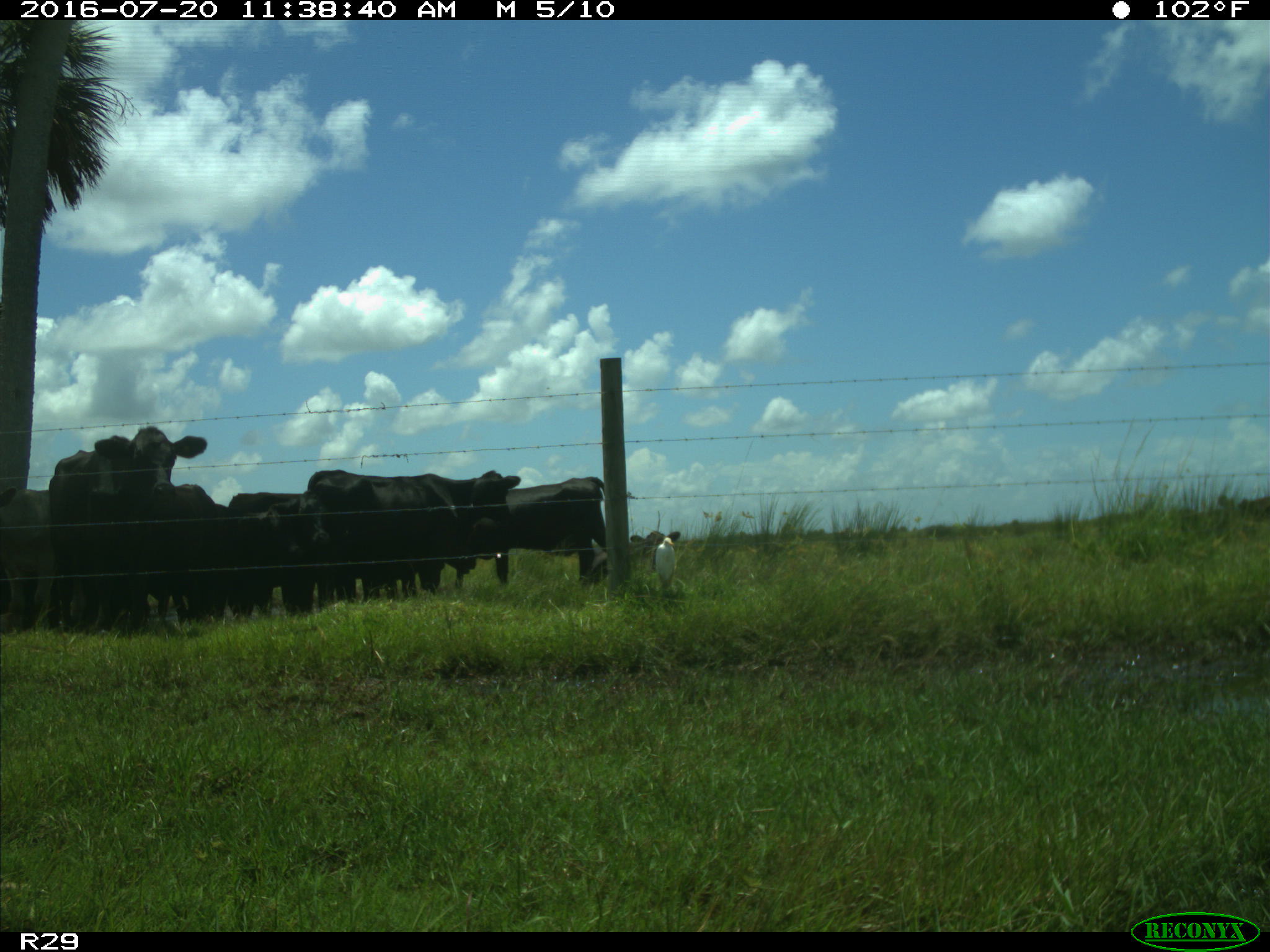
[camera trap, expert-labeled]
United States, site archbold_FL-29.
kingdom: Animalia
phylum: Chordata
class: Mammalia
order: Artiodactyla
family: Bovidae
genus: Bos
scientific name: Bos taurus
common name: domestic cow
Bos taurus (domestic cow).